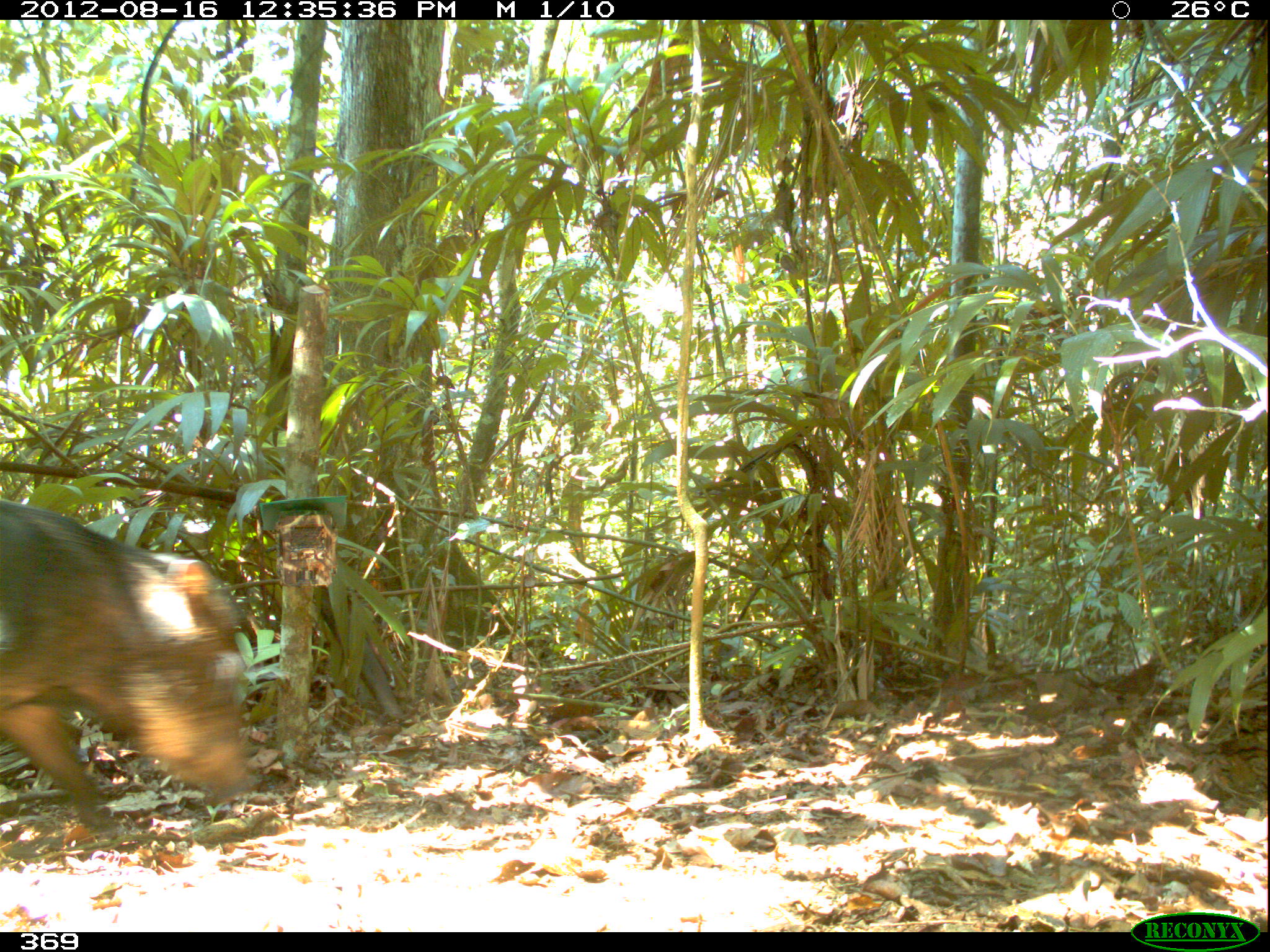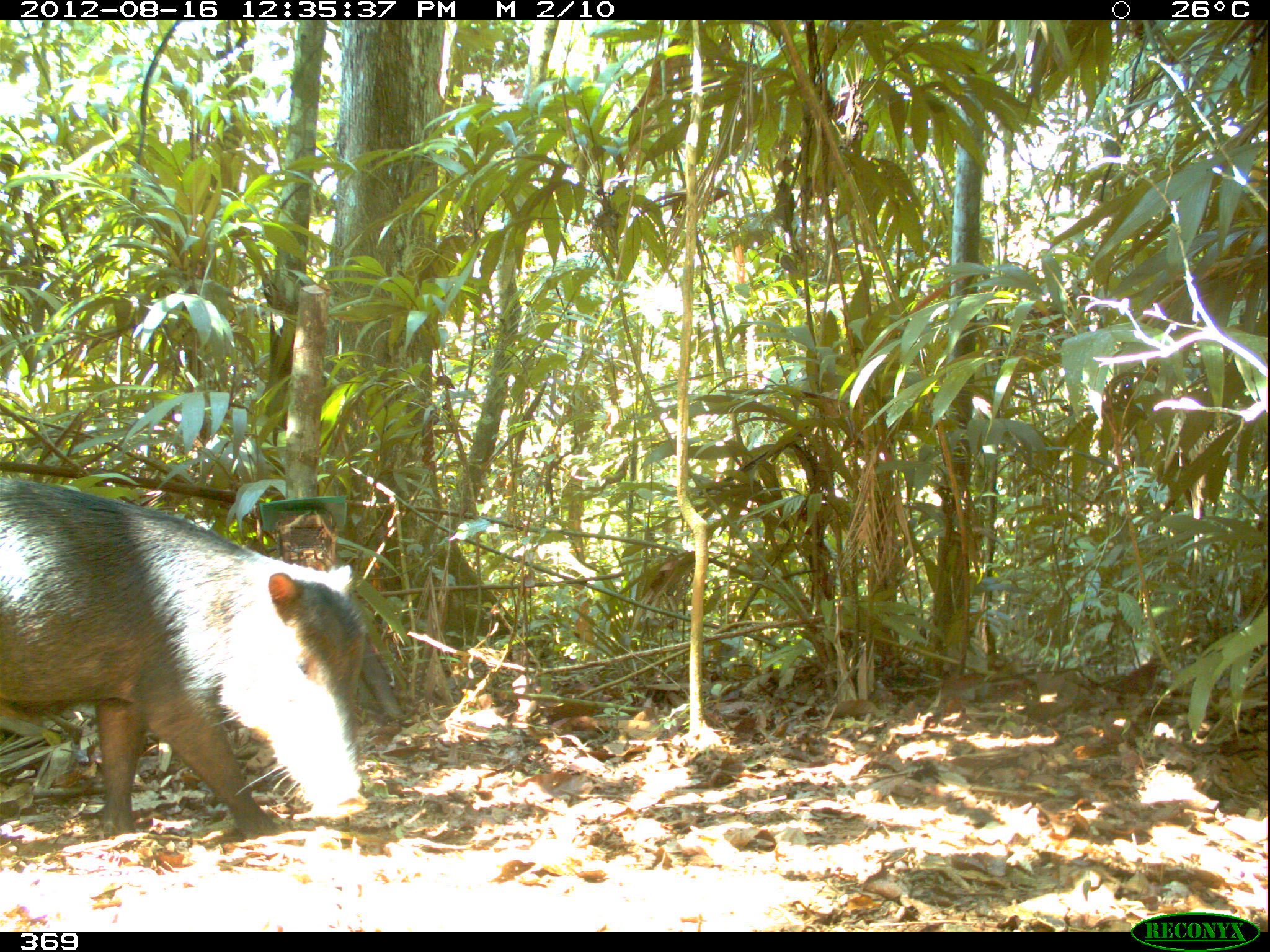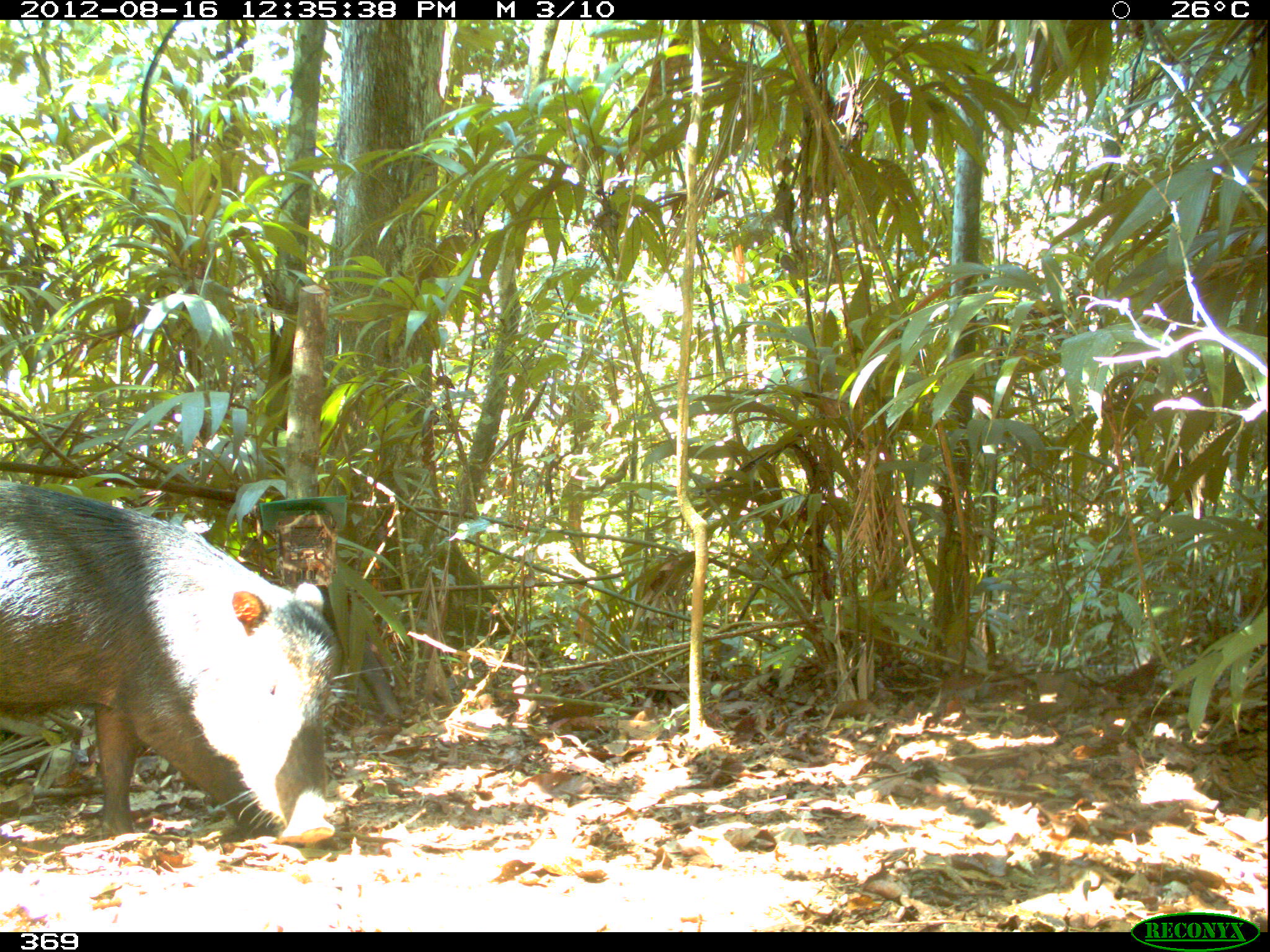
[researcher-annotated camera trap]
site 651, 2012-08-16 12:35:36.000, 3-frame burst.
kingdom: Animalia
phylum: Chordata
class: Mammalia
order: Artiodactyla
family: Tayassuidae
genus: Tayassu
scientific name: Tayassu pecari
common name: white-lipped peccary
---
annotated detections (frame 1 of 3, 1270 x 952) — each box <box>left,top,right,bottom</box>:
tayassu pecari: <box>0,501,251,831</box>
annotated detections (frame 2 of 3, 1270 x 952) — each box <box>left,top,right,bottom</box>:
tayassu pecari: <box>0,477,366,837</box>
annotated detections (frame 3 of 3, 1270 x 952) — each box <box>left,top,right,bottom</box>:
tayassu pecari: <box>0,477,369,846</box>